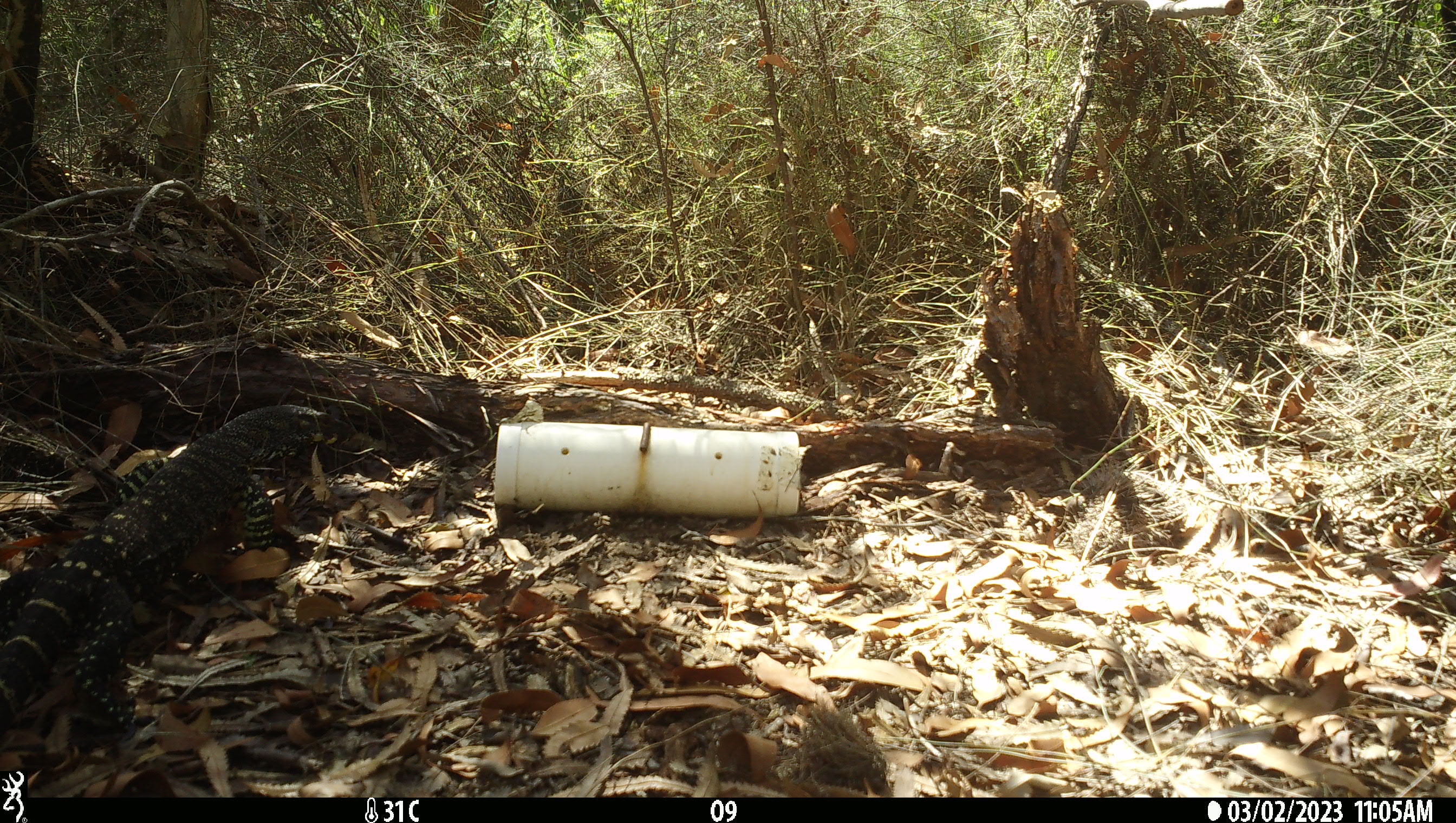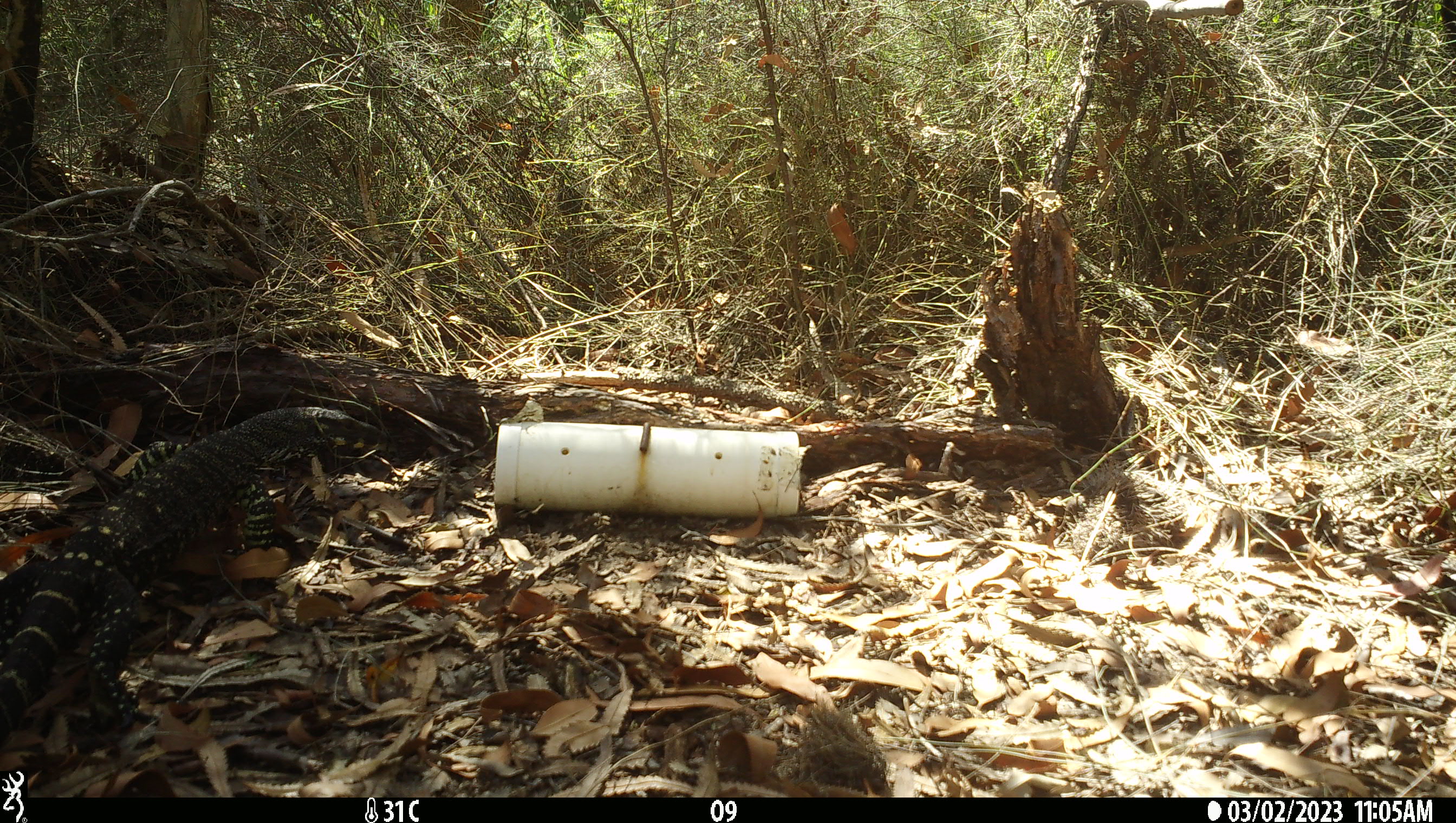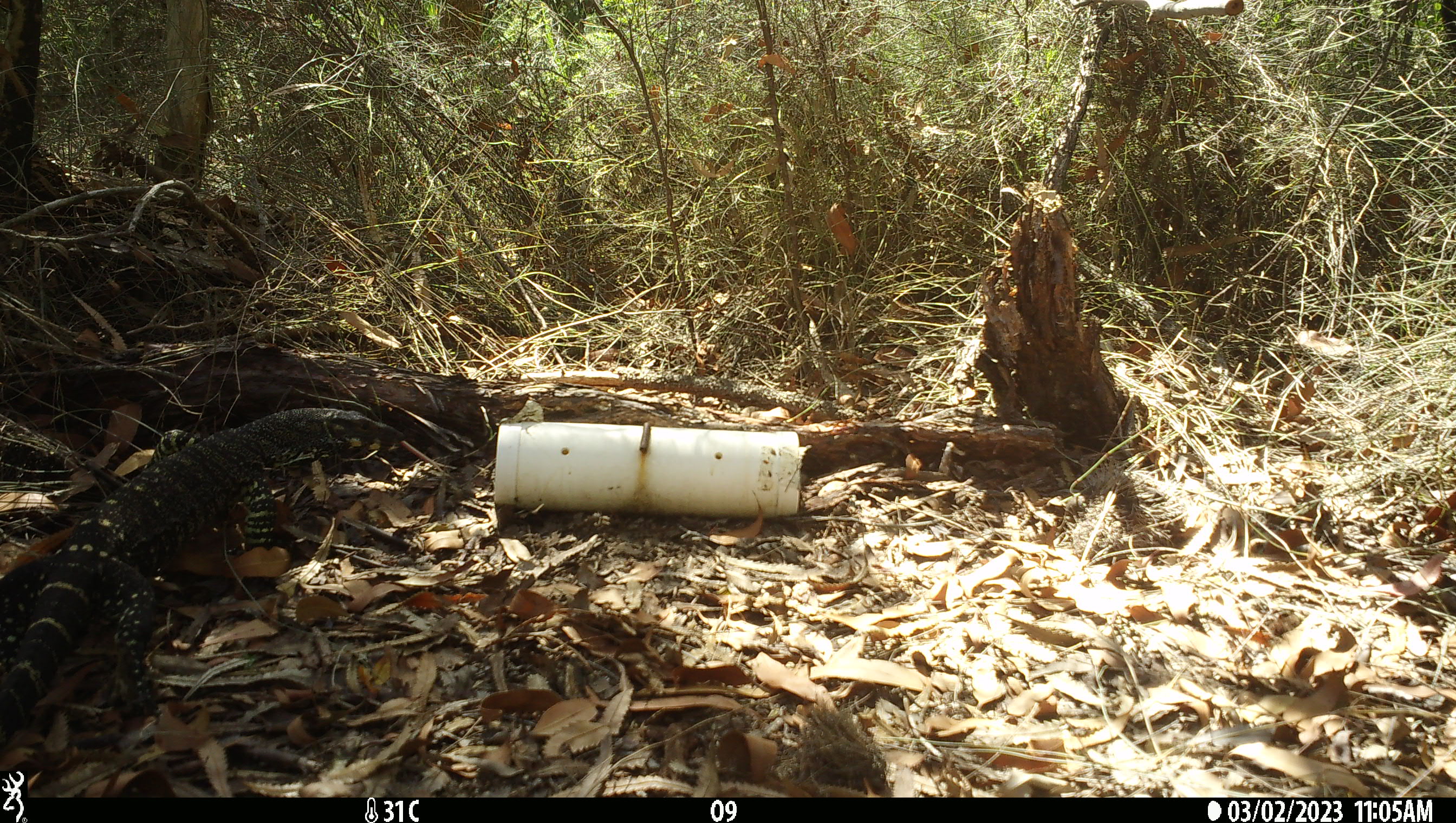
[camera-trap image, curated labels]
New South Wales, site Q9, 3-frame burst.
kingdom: Animalia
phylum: Chordata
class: Reptilia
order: Squamata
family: Varanidae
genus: Varanus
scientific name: Varanus varius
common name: lace monitor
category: goanna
Goanna (lace monitor) (Varanus varius).